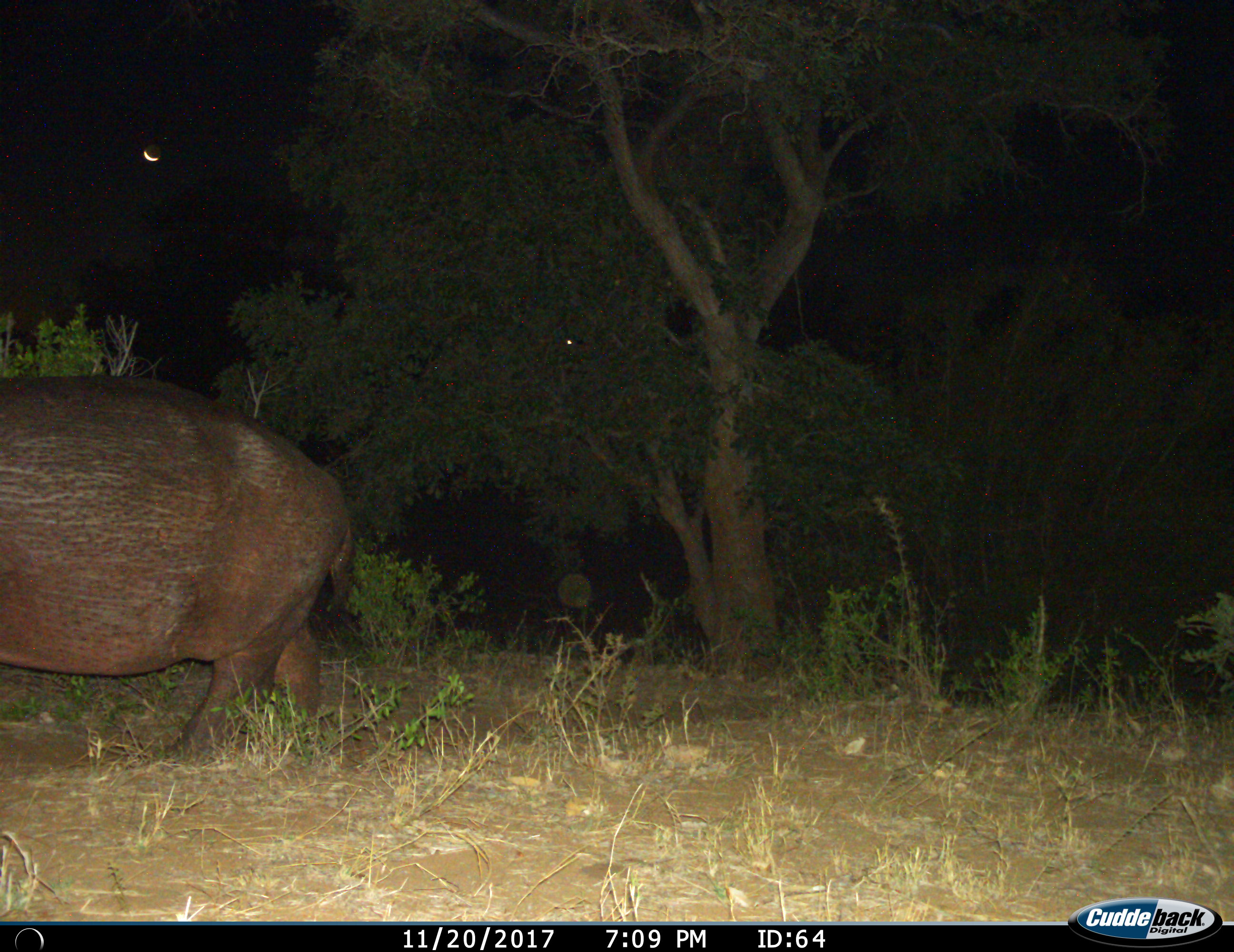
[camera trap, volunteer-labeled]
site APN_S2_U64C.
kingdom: Animalia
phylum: Chordata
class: Mammalia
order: Artiodactyla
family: Hippopotamidae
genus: Hippopotamus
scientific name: Hippopotamus amphibius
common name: hippopotamus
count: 1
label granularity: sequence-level